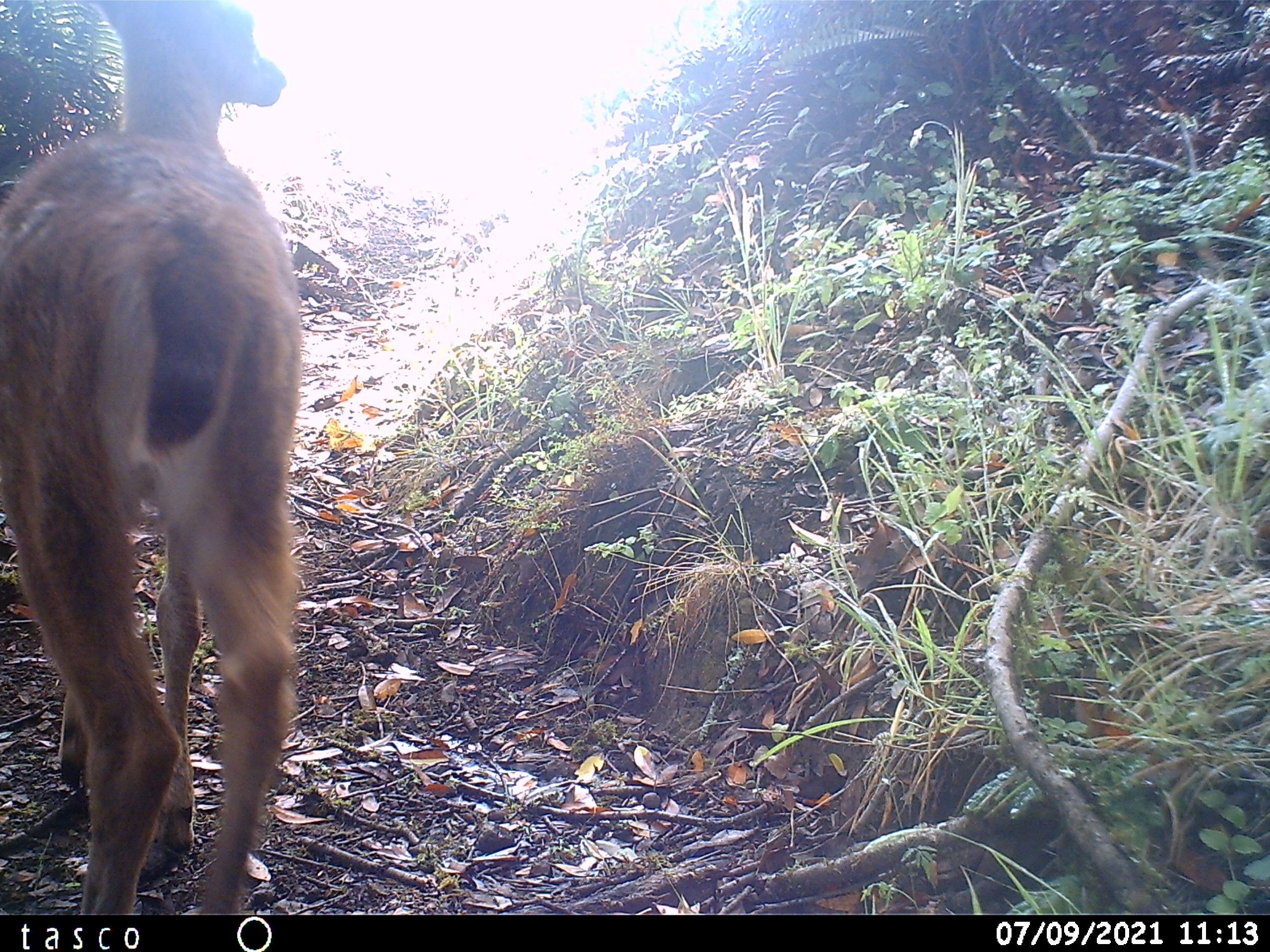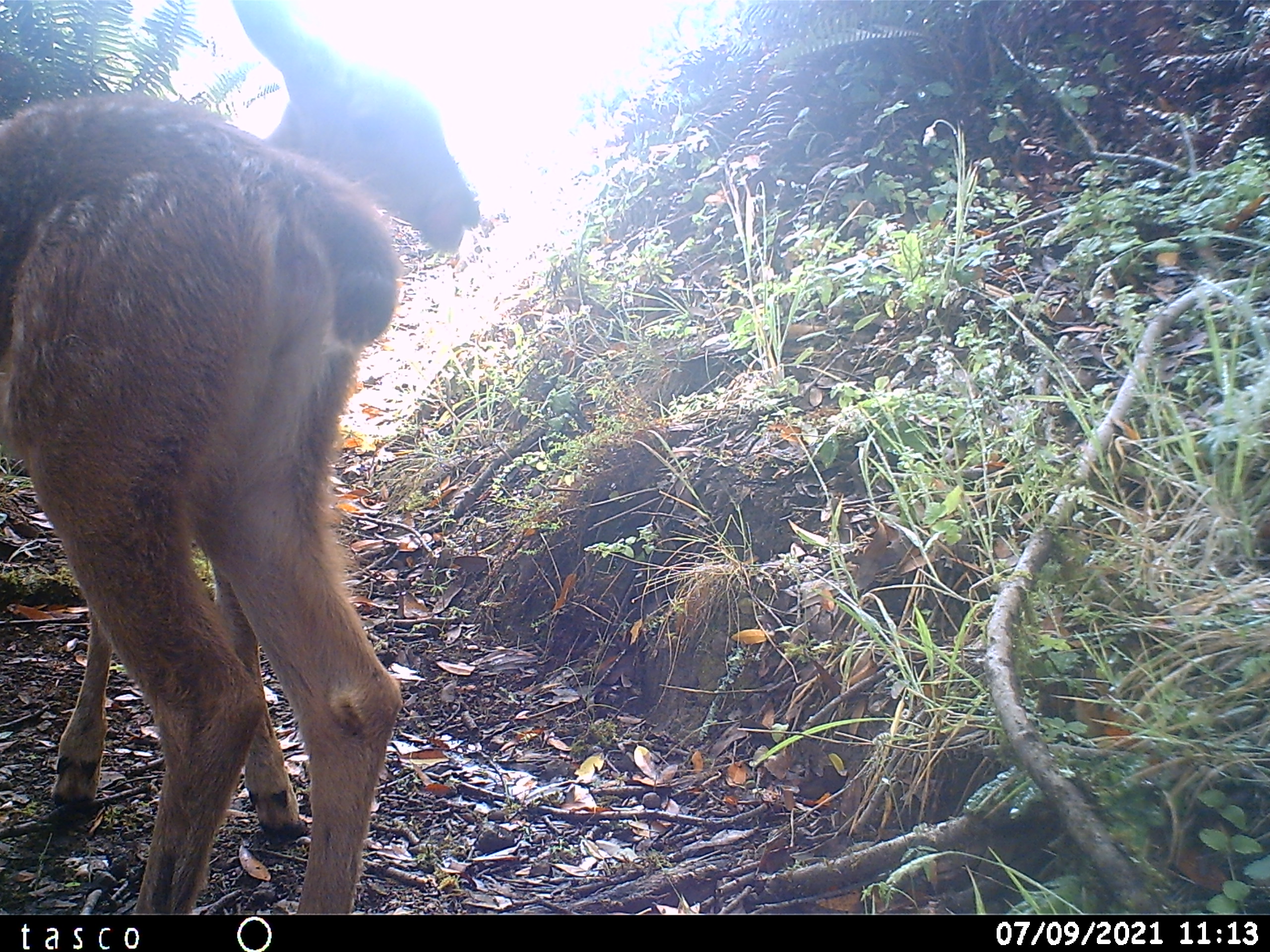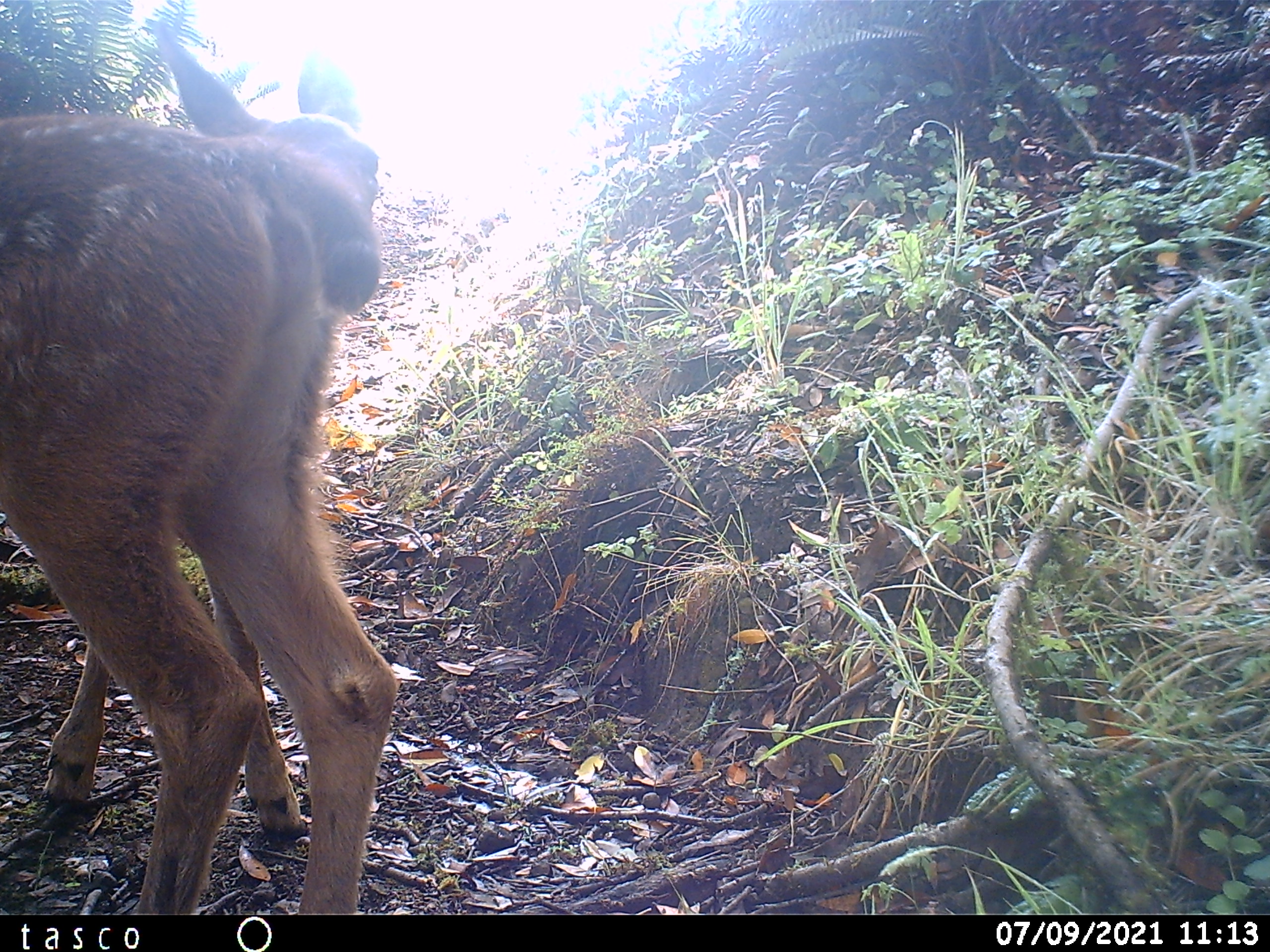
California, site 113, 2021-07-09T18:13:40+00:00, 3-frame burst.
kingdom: Animalia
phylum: Chordata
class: Mammalia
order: Artiodactyla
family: Cervidae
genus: Odocoileus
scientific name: Odocoileus hemionus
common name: mule deer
Mule deer (Odocoileus hemionus).